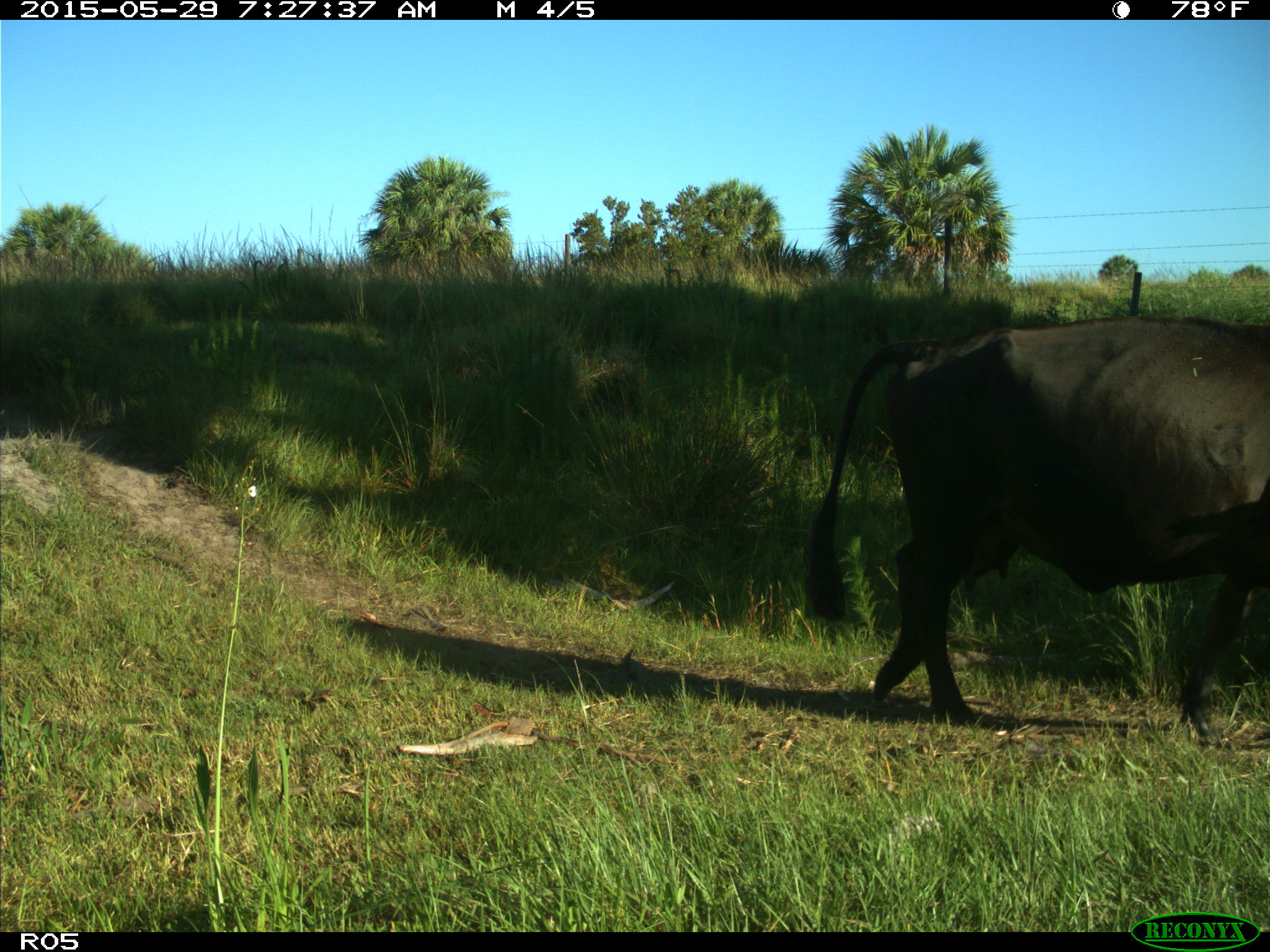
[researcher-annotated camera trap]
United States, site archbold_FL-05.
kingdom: Animalia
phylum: Chordata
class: Mammalia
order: Artiodactyla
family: Bovidae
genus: Bos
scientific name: Bos taurus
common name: domestic cow